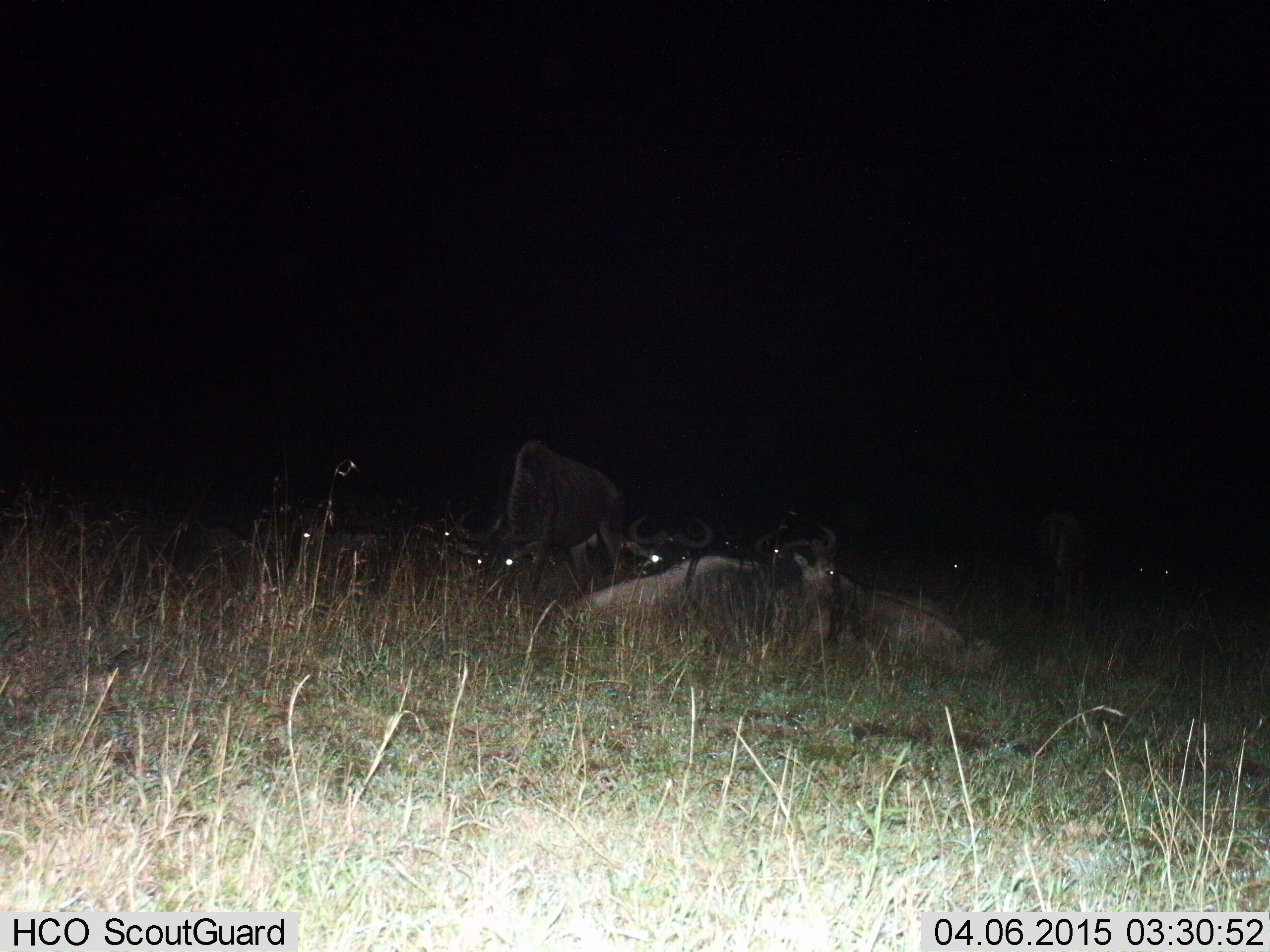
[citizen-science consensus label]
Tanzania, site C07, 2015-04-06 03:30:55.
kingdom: Animalia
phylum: Chordata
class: Mammalia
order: Artiodactyla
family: Bovidae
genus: Connochaetes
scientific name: Connochaetes taurinus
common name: blue wildebeest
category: wildebeest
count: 8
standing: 40%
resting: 100%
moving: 10%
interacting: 0%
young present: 0%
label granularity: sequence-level